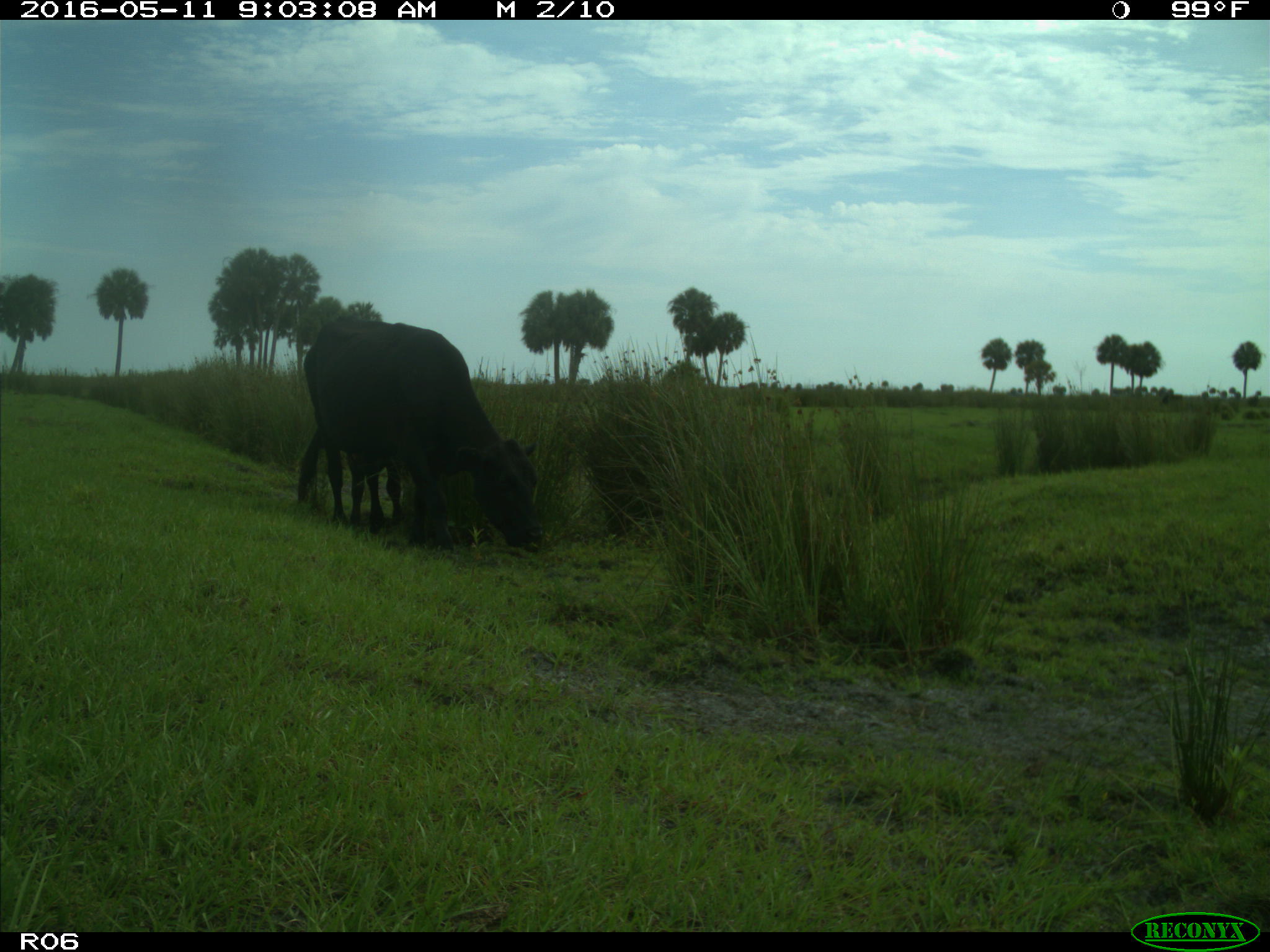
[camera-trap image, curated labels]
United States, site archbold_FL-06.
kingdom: Animalia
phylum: Chordata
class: Mammalia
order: Artiodactyla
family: Bovidae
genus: Bos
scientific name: Bos taurus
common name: domestic cow